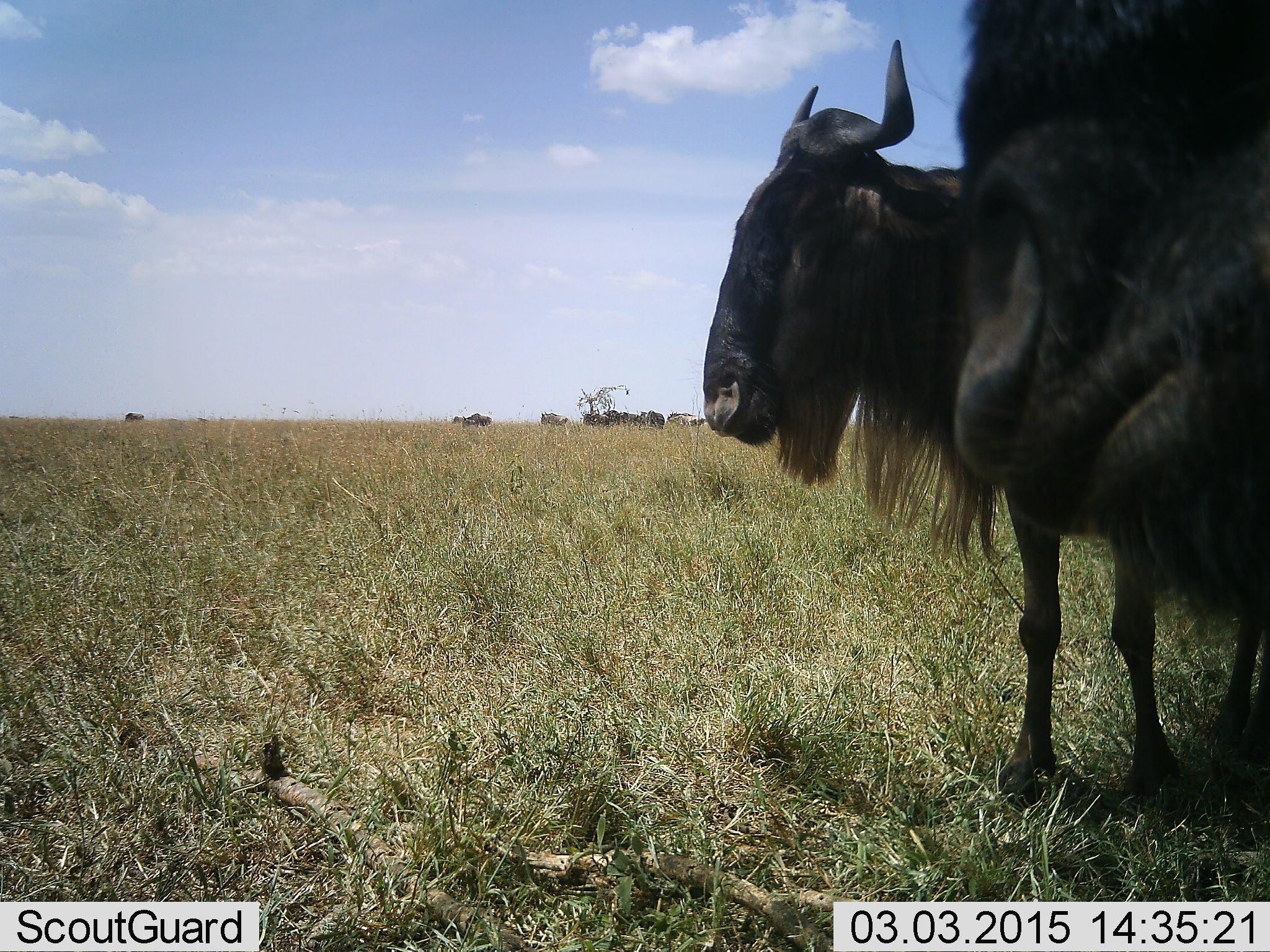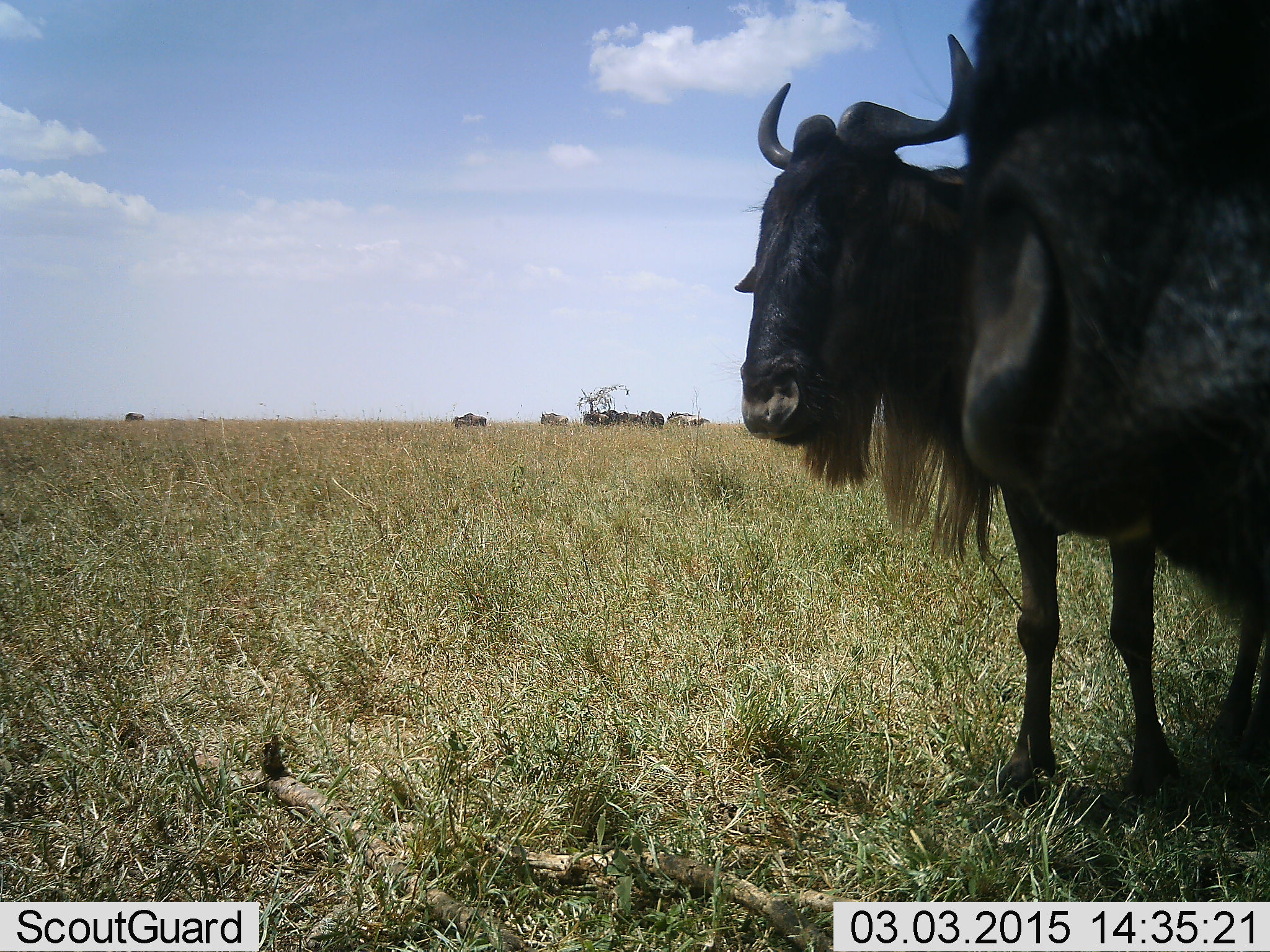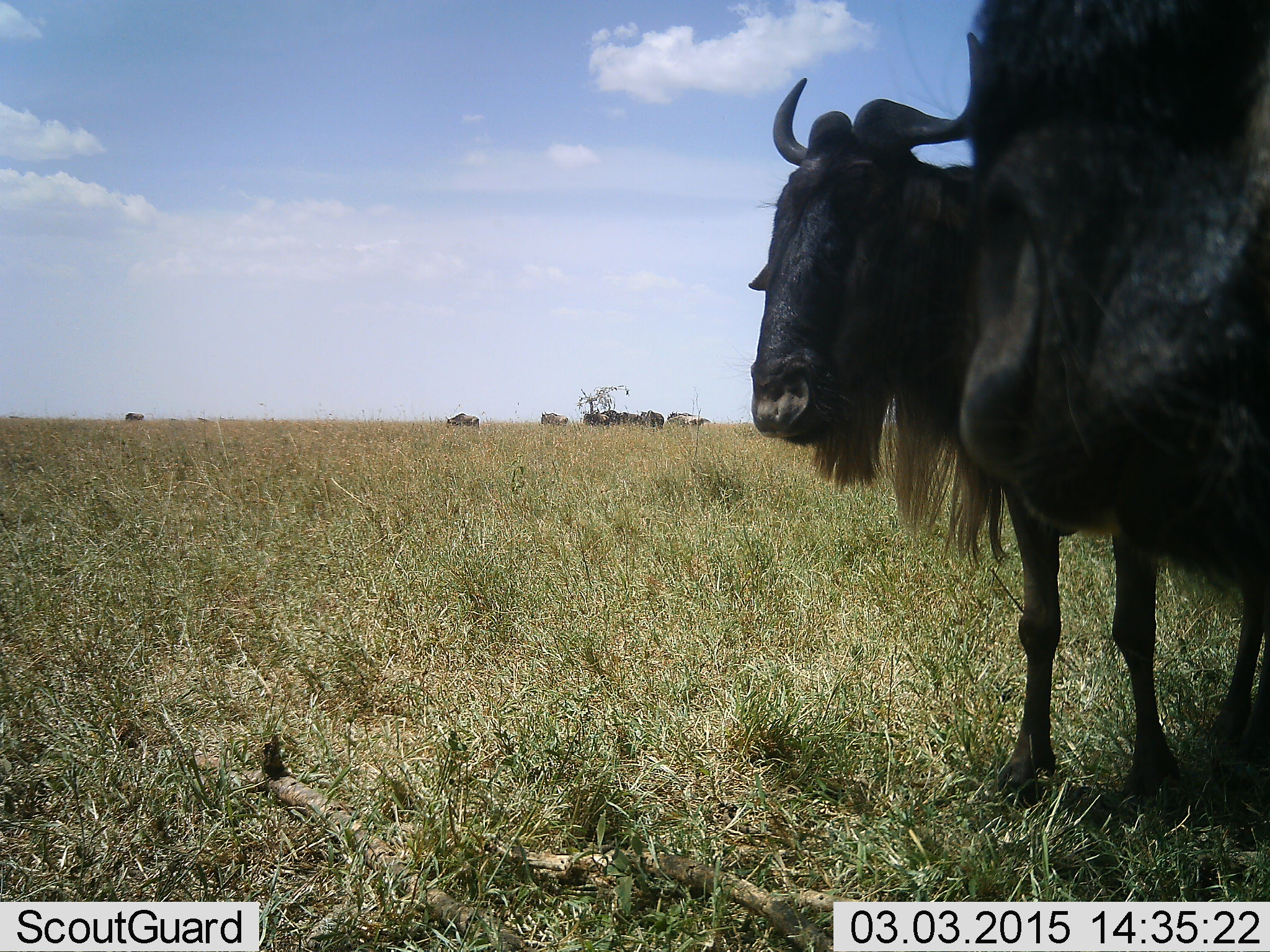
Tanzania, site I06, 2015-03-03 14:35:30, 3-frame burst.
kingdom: Animalia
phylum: Chordata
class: Mammalia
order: Artiodactyla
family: Bovidae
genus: Connochaetes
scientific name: Connochaetes taurinus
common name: blue wildebeest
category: wildebeest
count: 10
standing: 90%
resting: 0%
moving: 10%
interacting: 0%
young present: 0%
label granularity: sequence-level